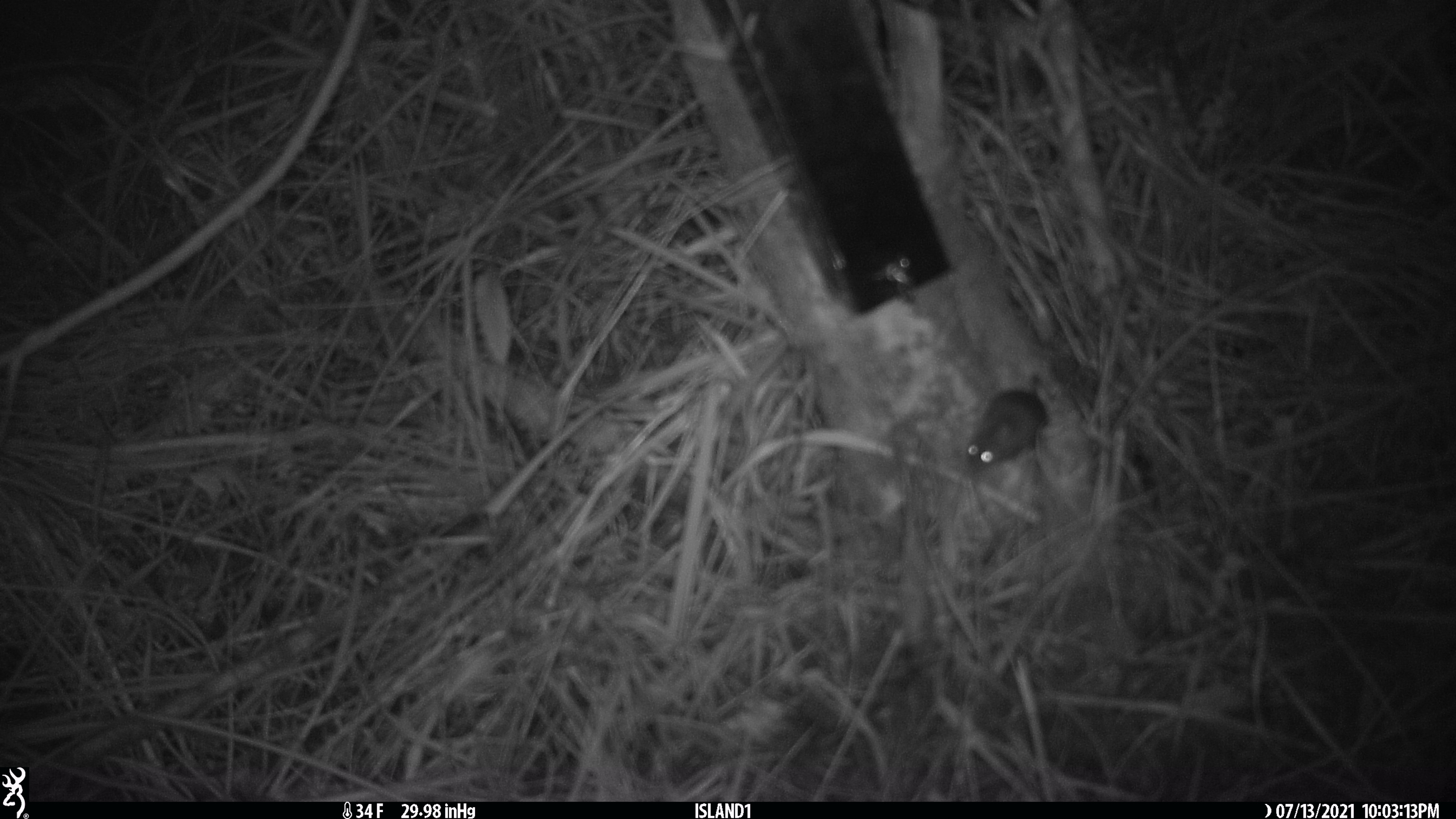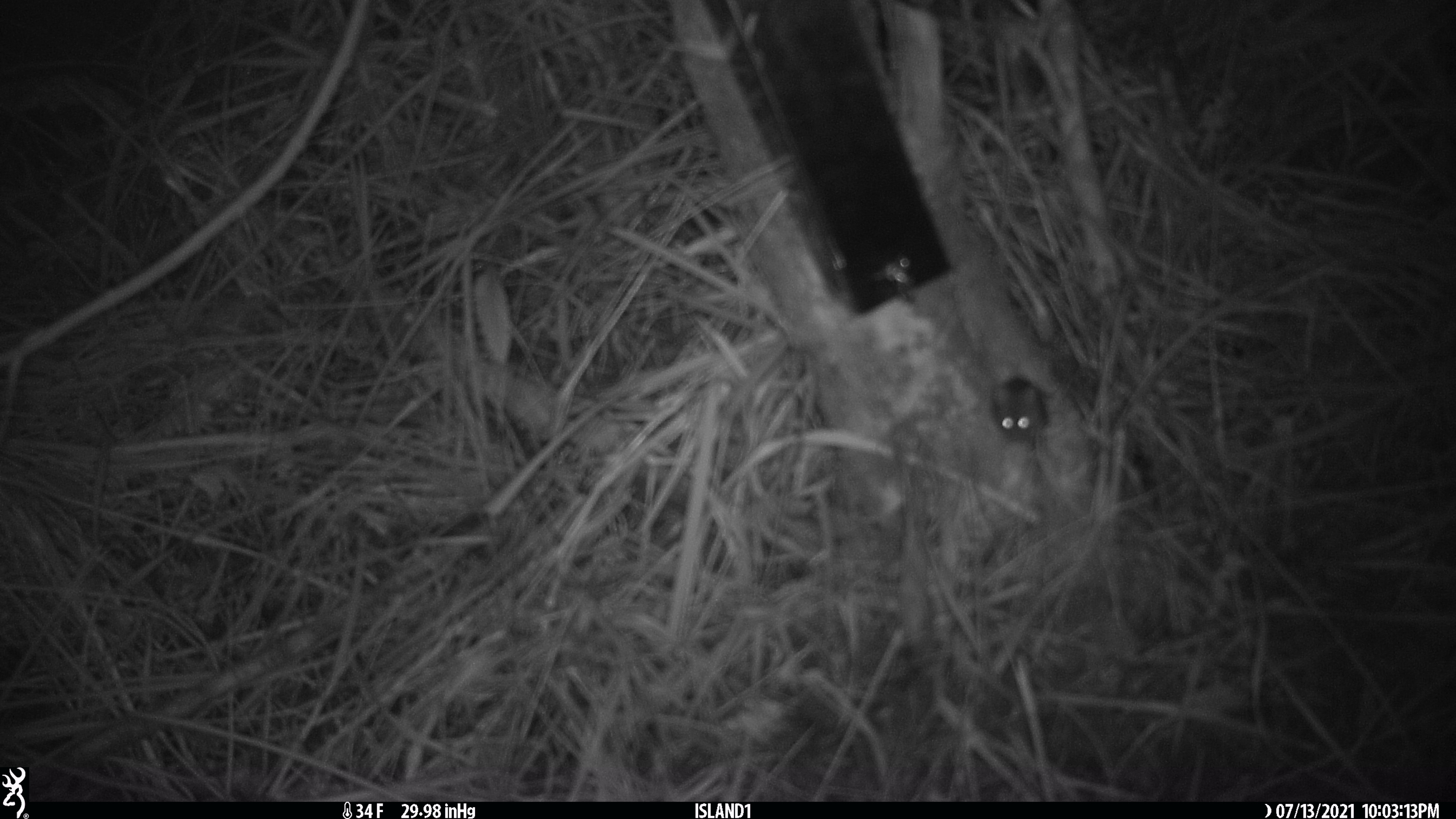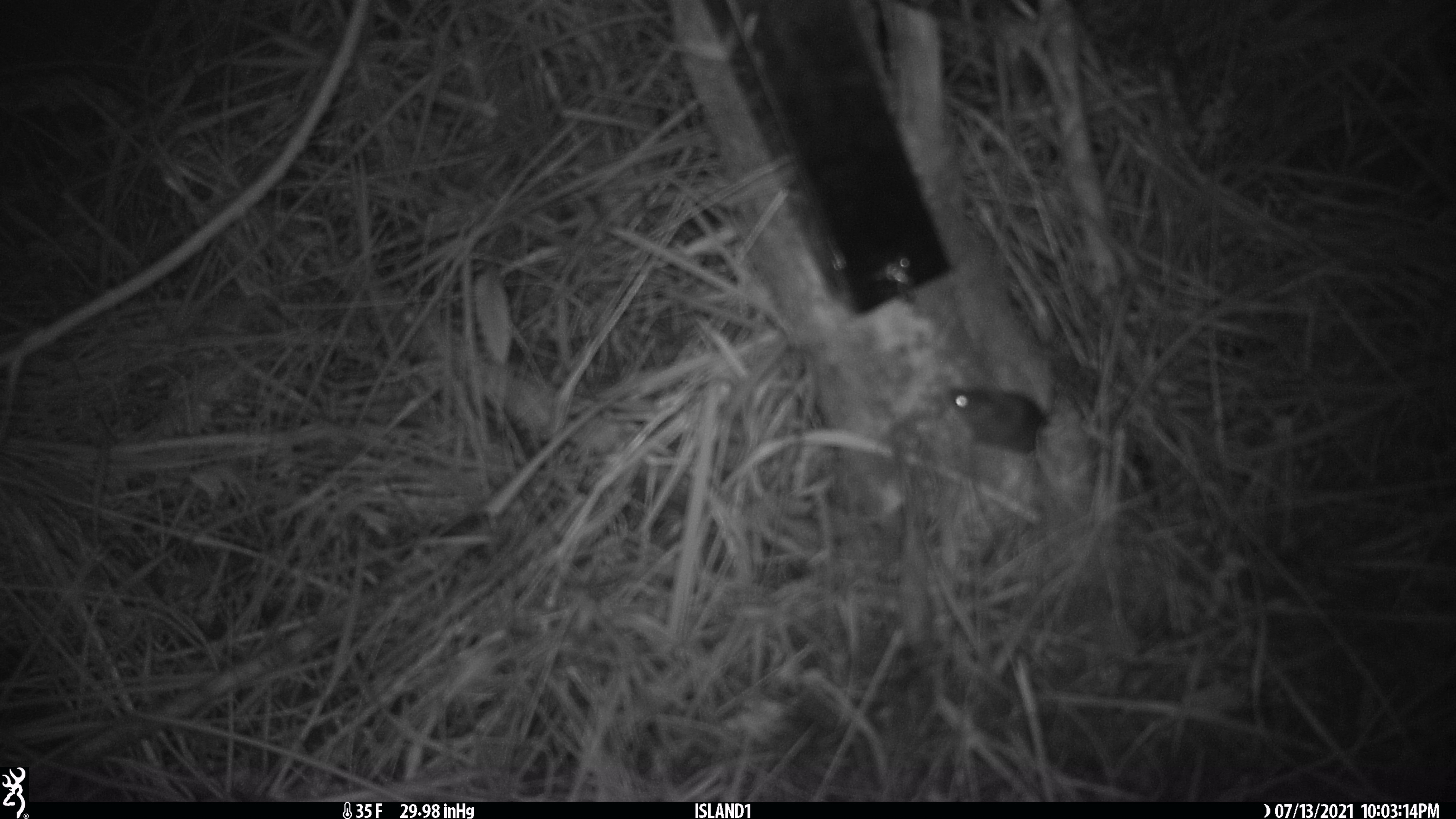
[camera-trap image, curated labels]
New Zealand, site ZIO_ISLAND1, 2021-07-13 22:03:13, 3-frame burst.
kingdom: Animalia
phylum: Chordata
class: Mammalia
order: Rodentia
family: Muridae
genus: Mus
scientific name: Mus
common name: mouse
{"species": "mouse (Mus)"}